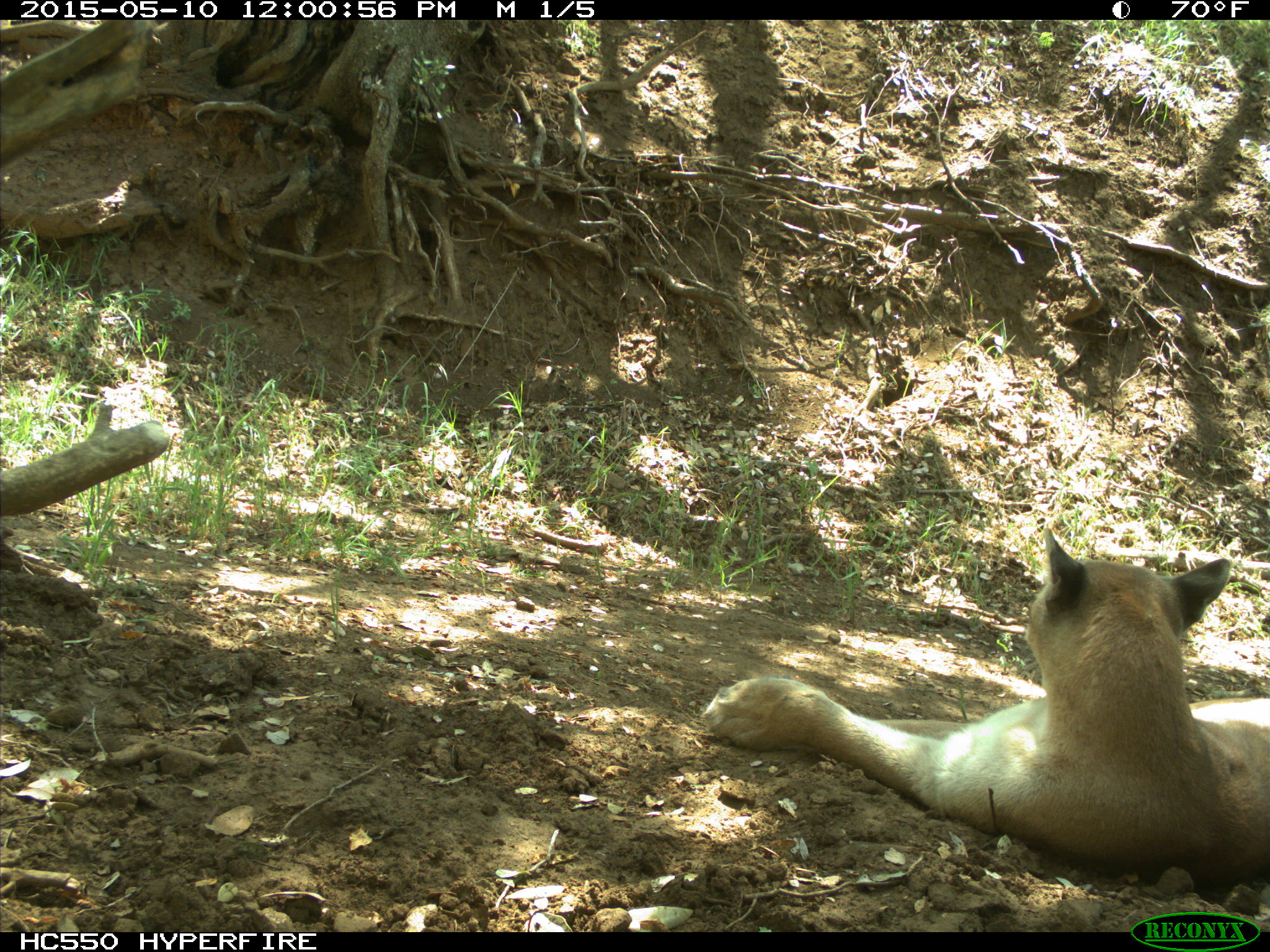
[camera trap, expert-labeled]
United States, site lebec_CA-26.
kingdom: Animalia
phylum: Chordata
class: Mammalia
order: Carnivora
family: Felidae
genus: Puma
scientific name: Puma concolor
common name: mountain lion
Puma concolor (mountain lion).